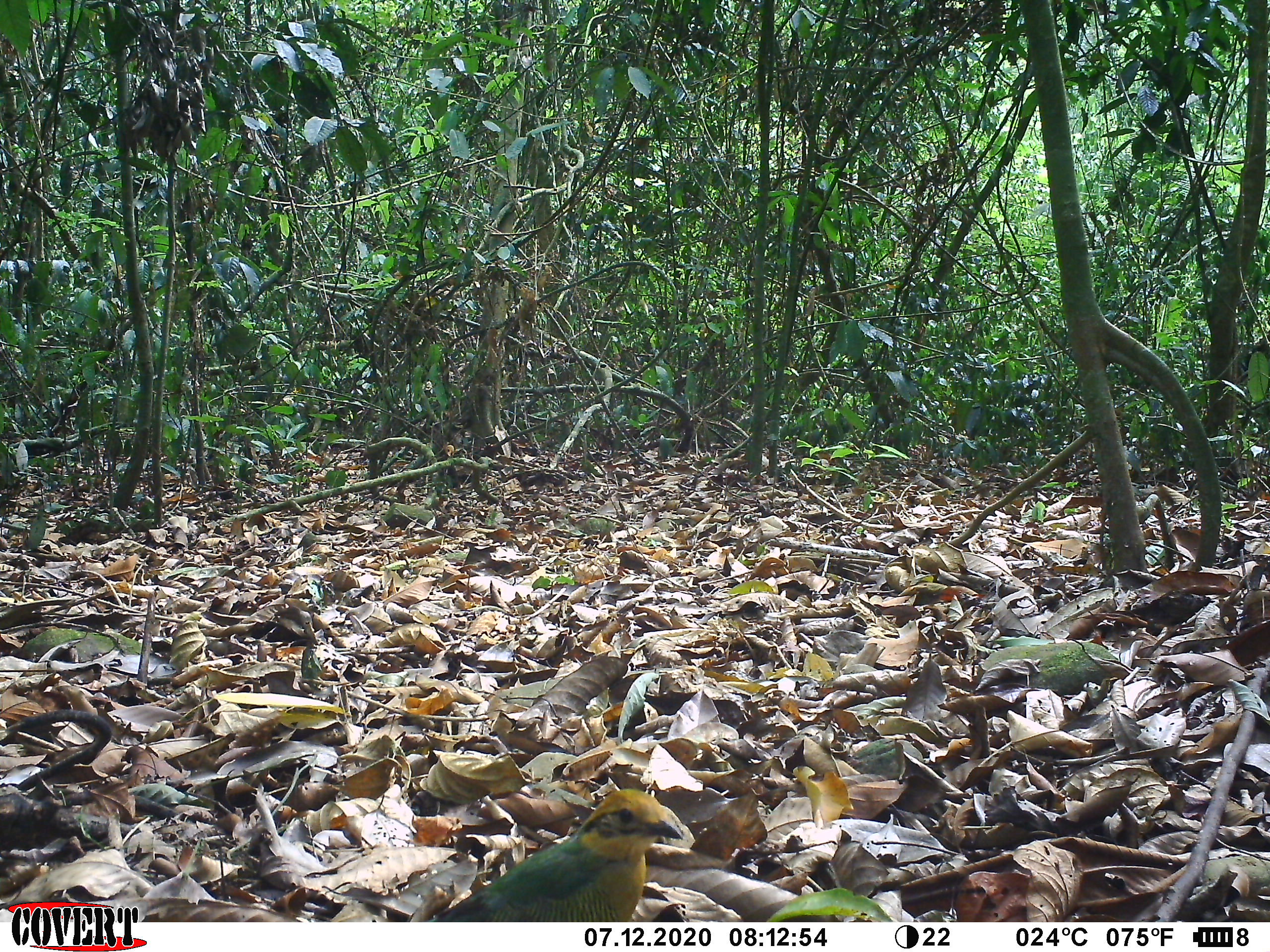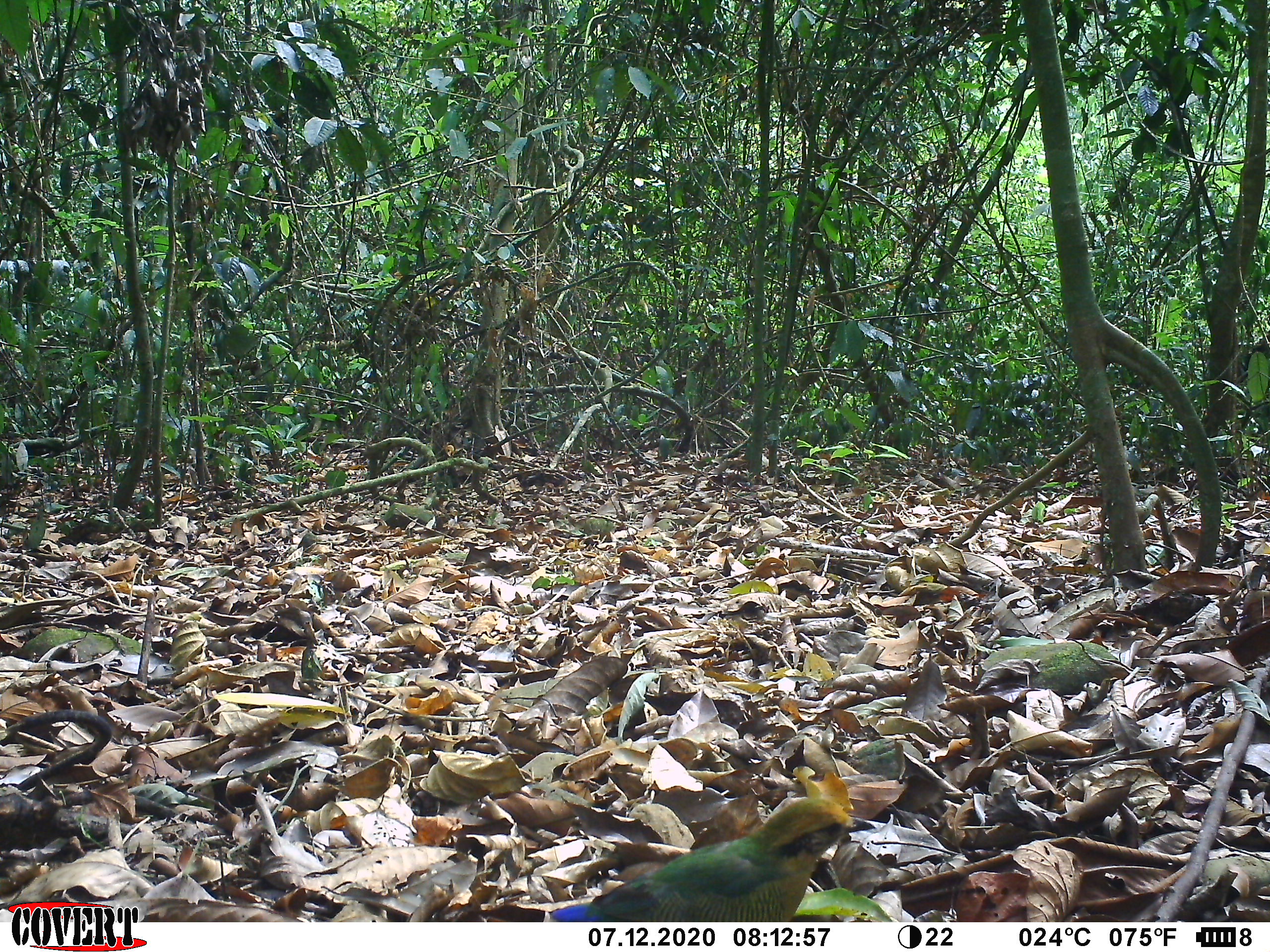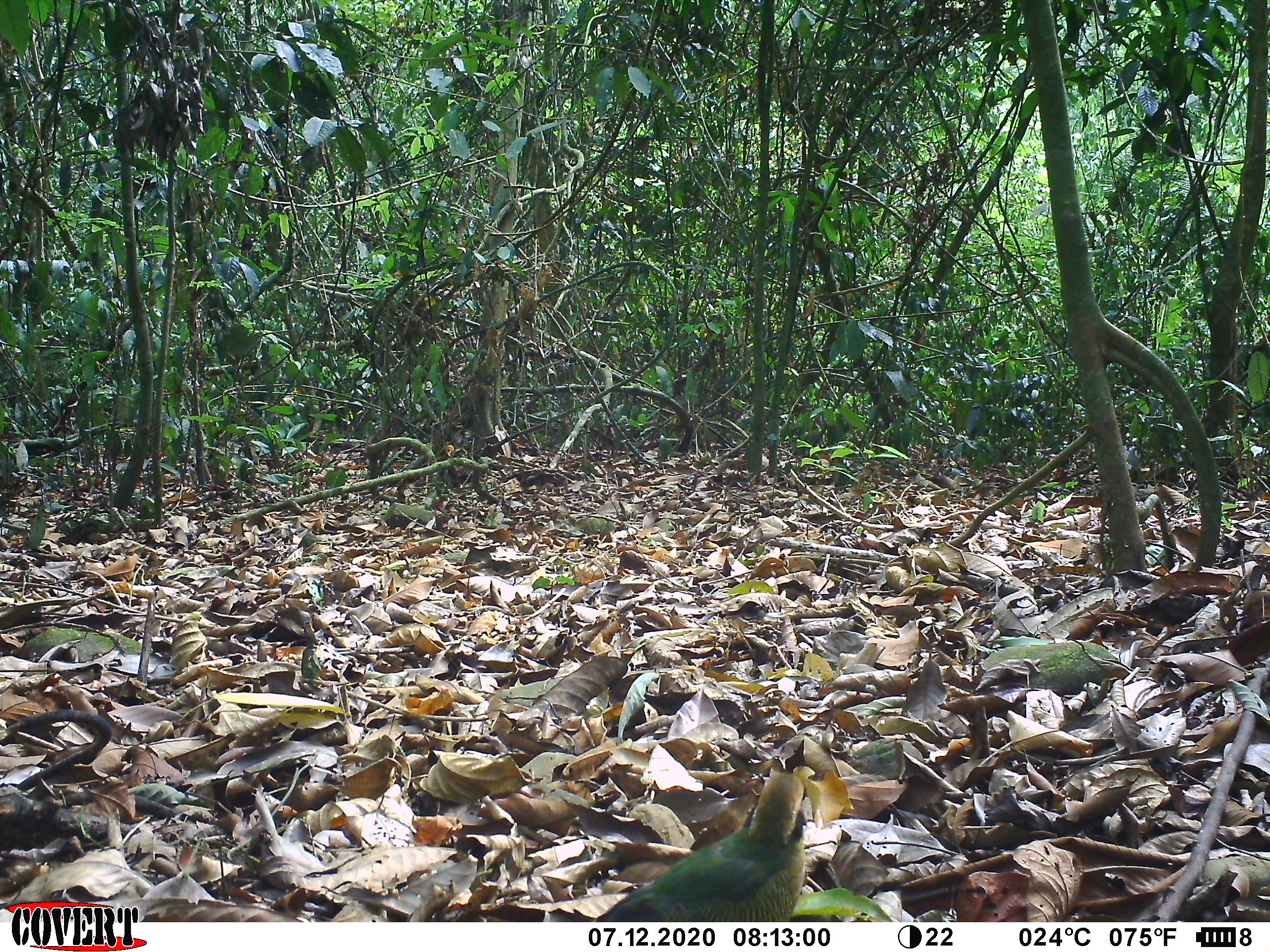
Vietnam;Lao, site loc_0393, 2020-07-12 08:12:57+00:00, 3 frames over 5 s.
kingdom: Animalia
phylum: Chordata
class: Aves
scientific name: Aves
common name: bird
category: unidentified bird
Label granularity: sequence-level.